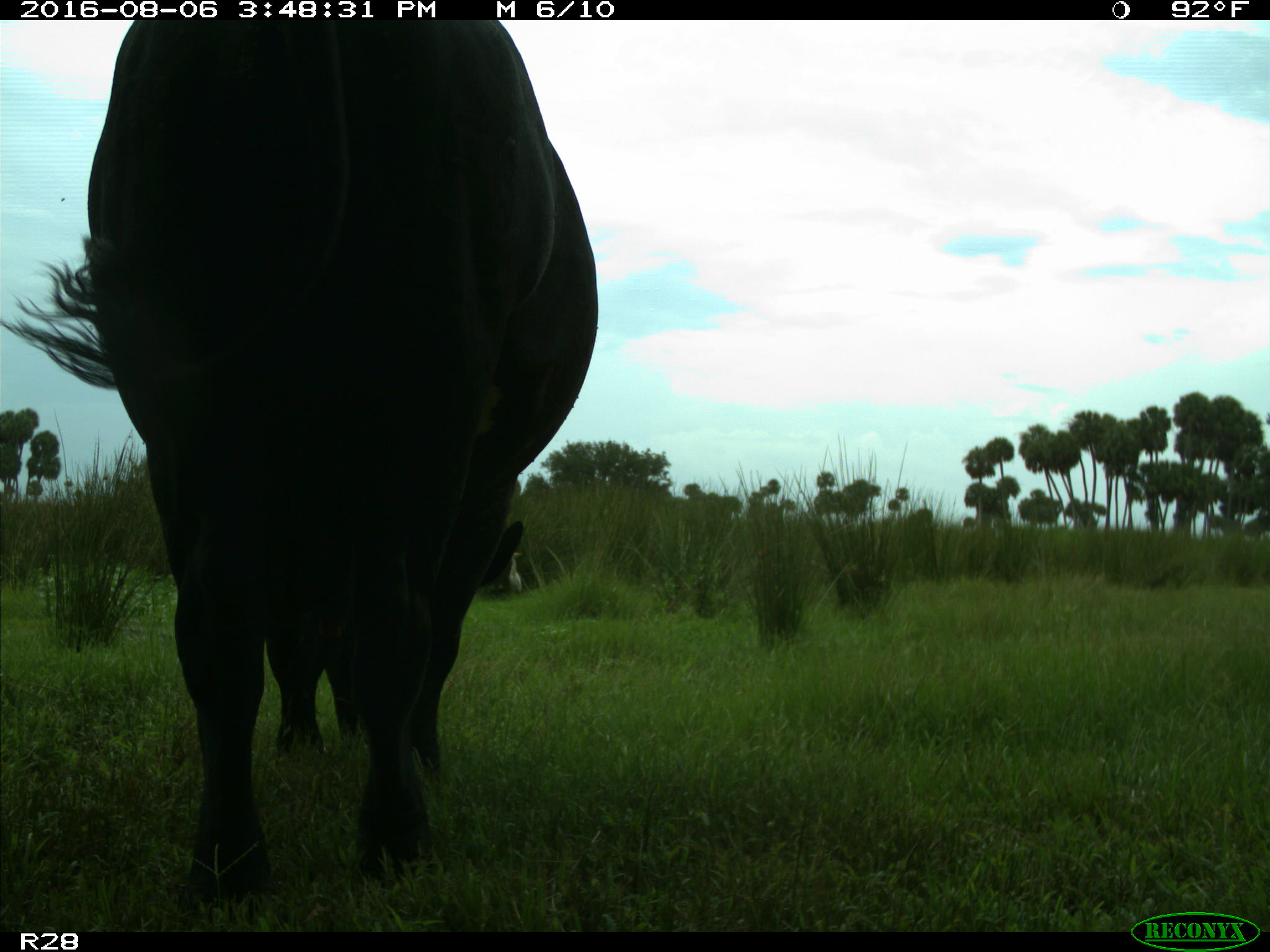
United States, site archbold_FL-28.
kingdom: Animalia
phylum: Chordata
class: Mammalia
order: Artiodactyla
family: Bovidae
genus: Bos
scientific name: Bos taurus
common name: domestic cow